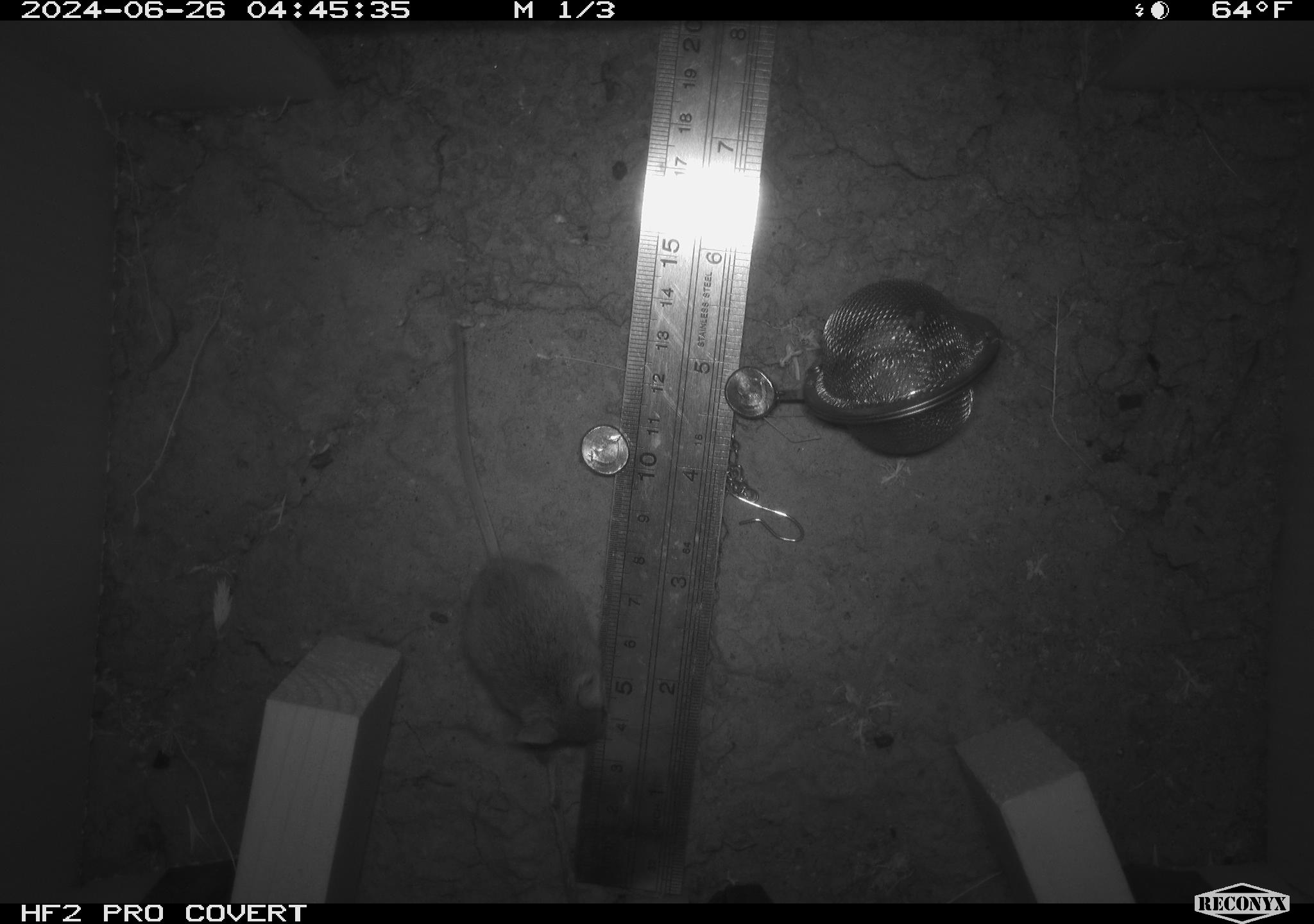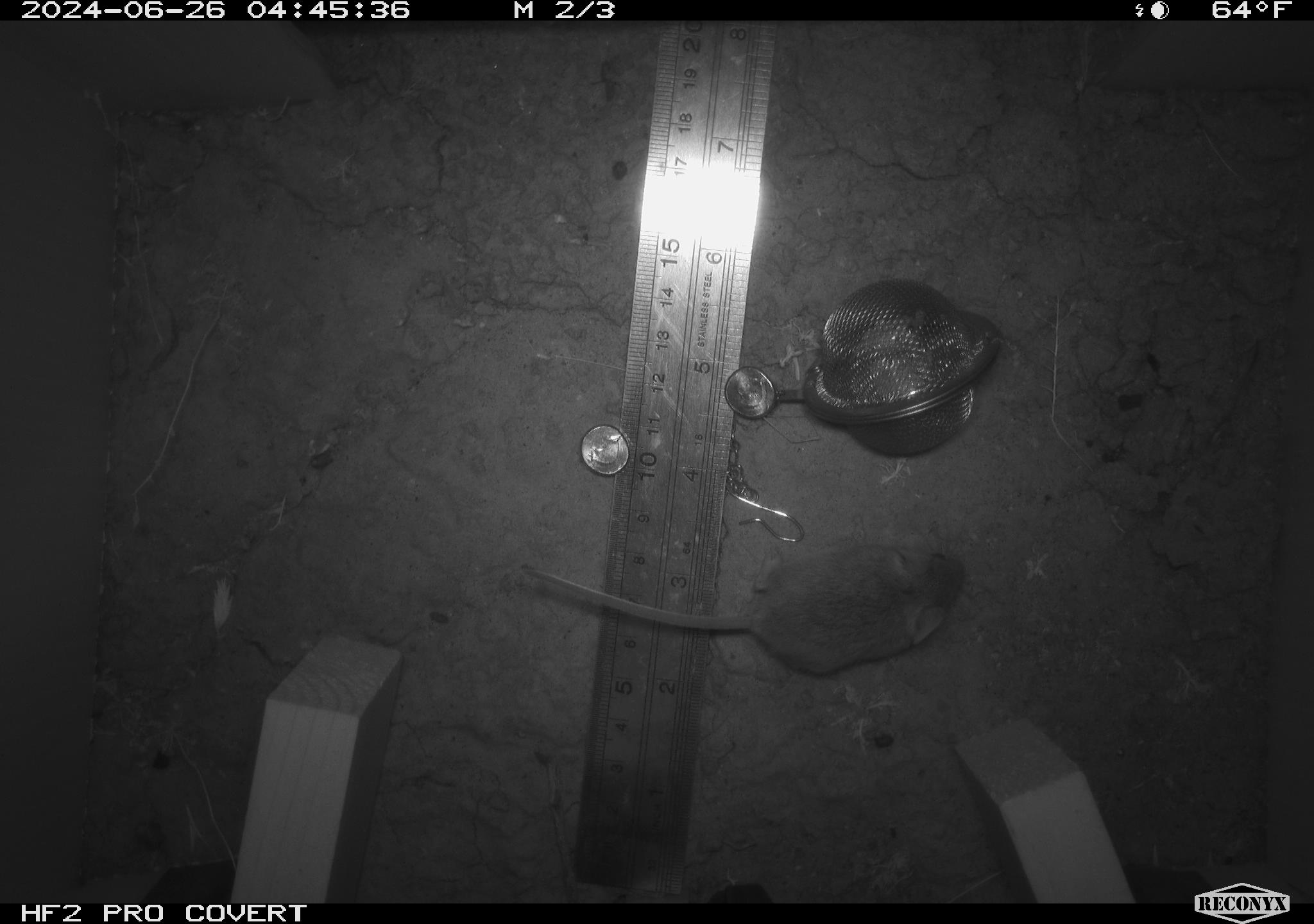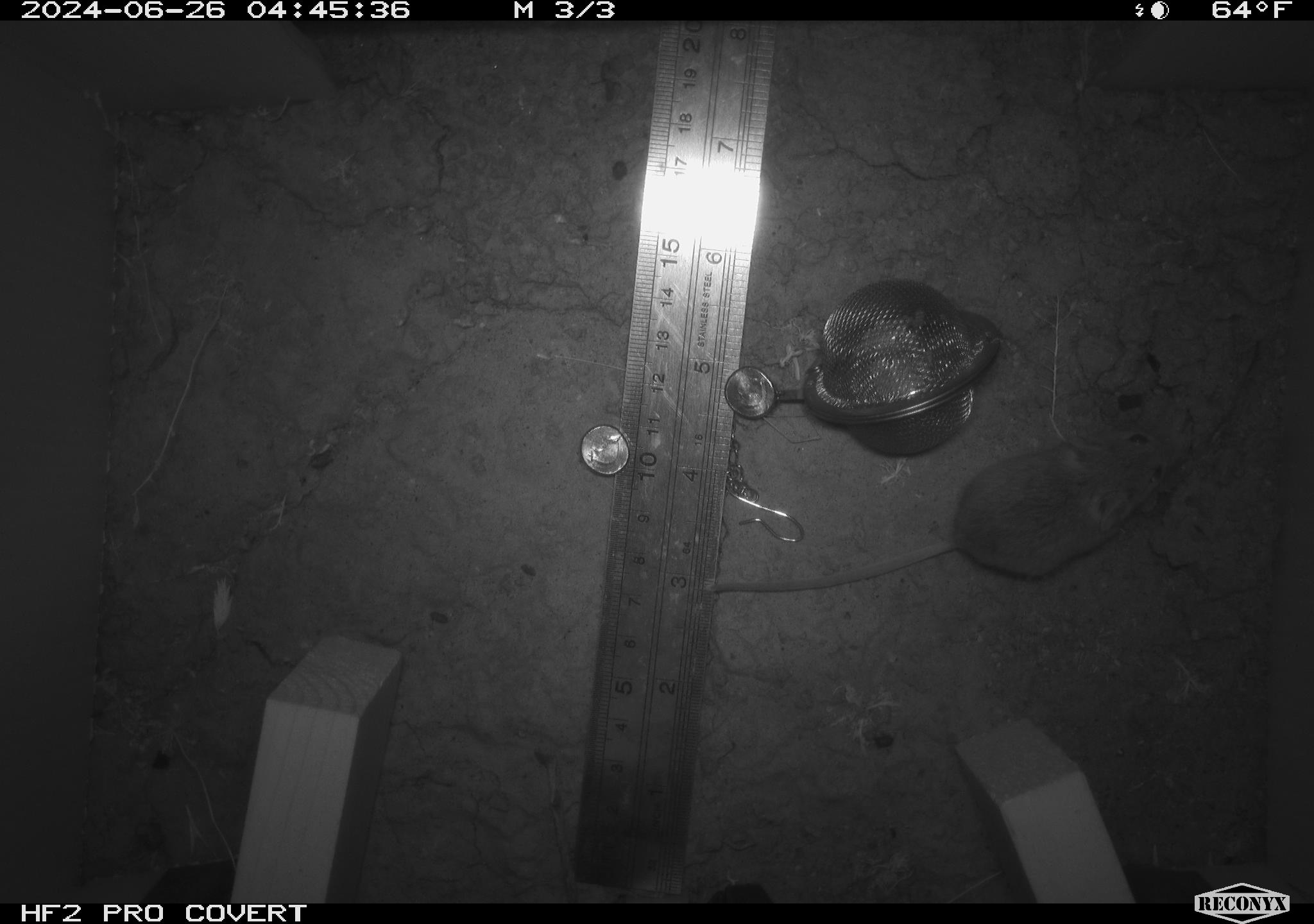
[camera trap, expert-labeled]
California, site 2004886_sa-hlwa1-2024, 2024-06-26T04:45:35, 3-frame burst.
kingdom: Animalia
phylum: Chordata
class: Mammalia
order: Rodentia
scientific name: Rodentia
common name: mouse species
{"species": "mouse species (Rodentia)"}